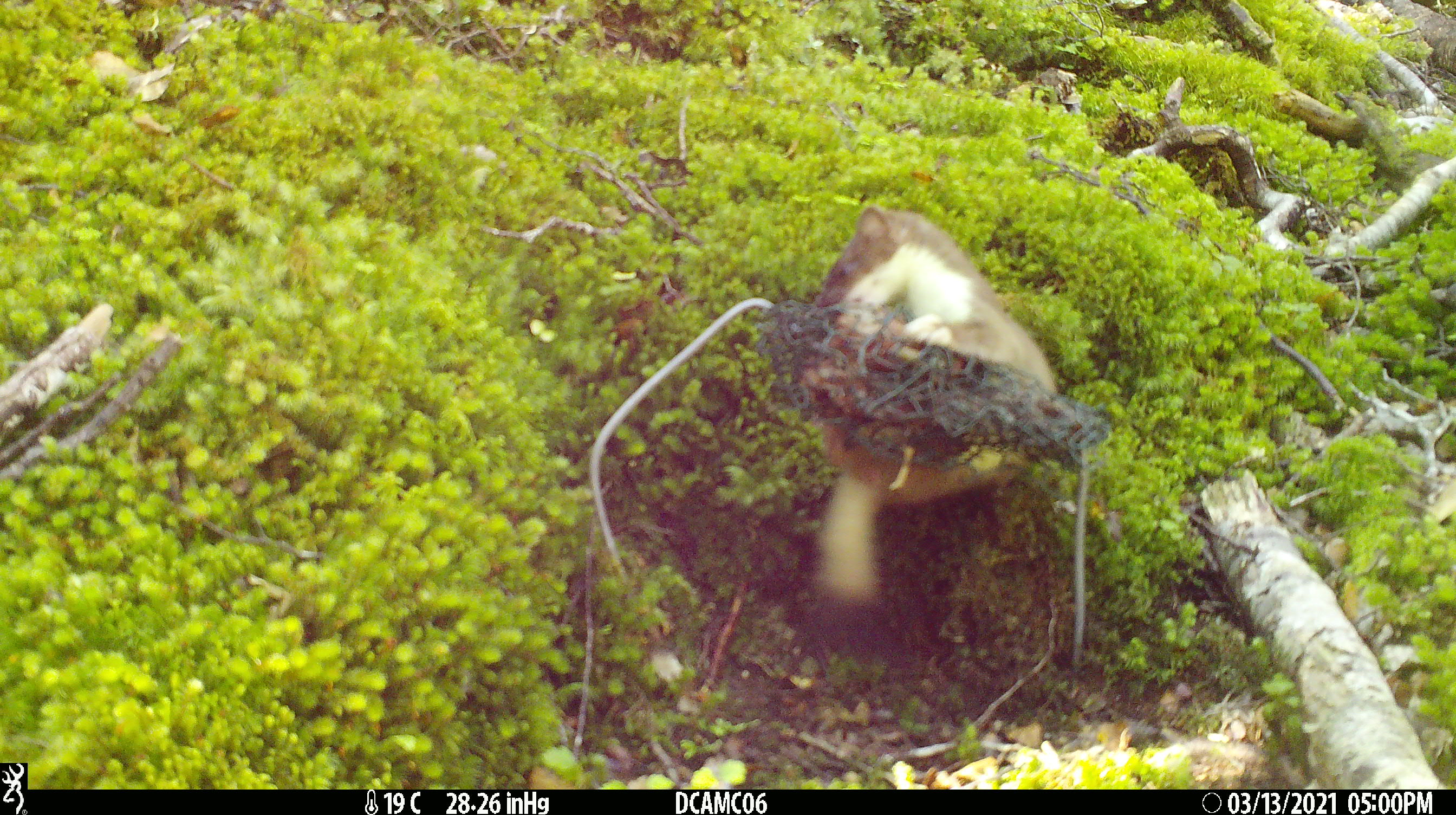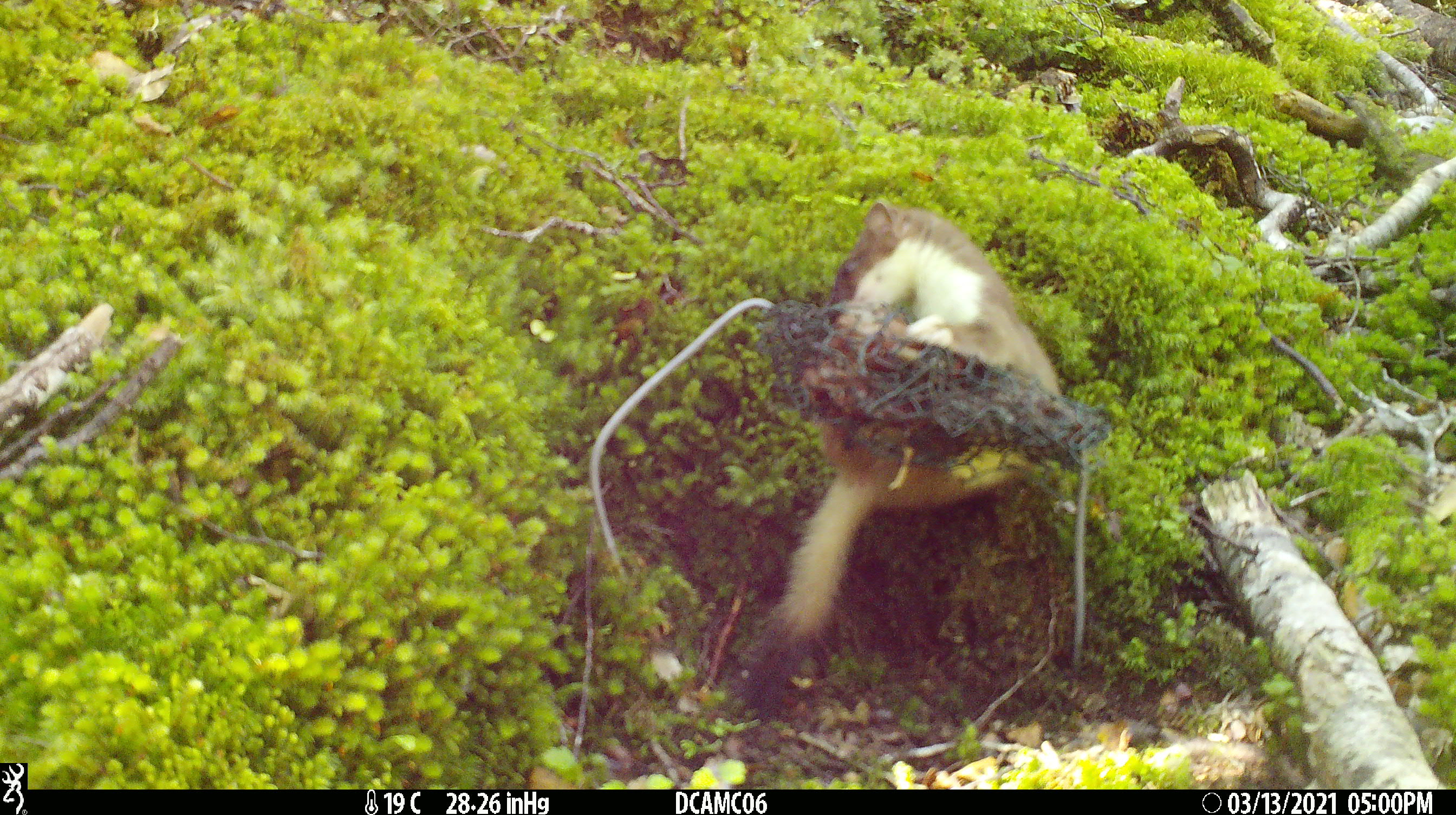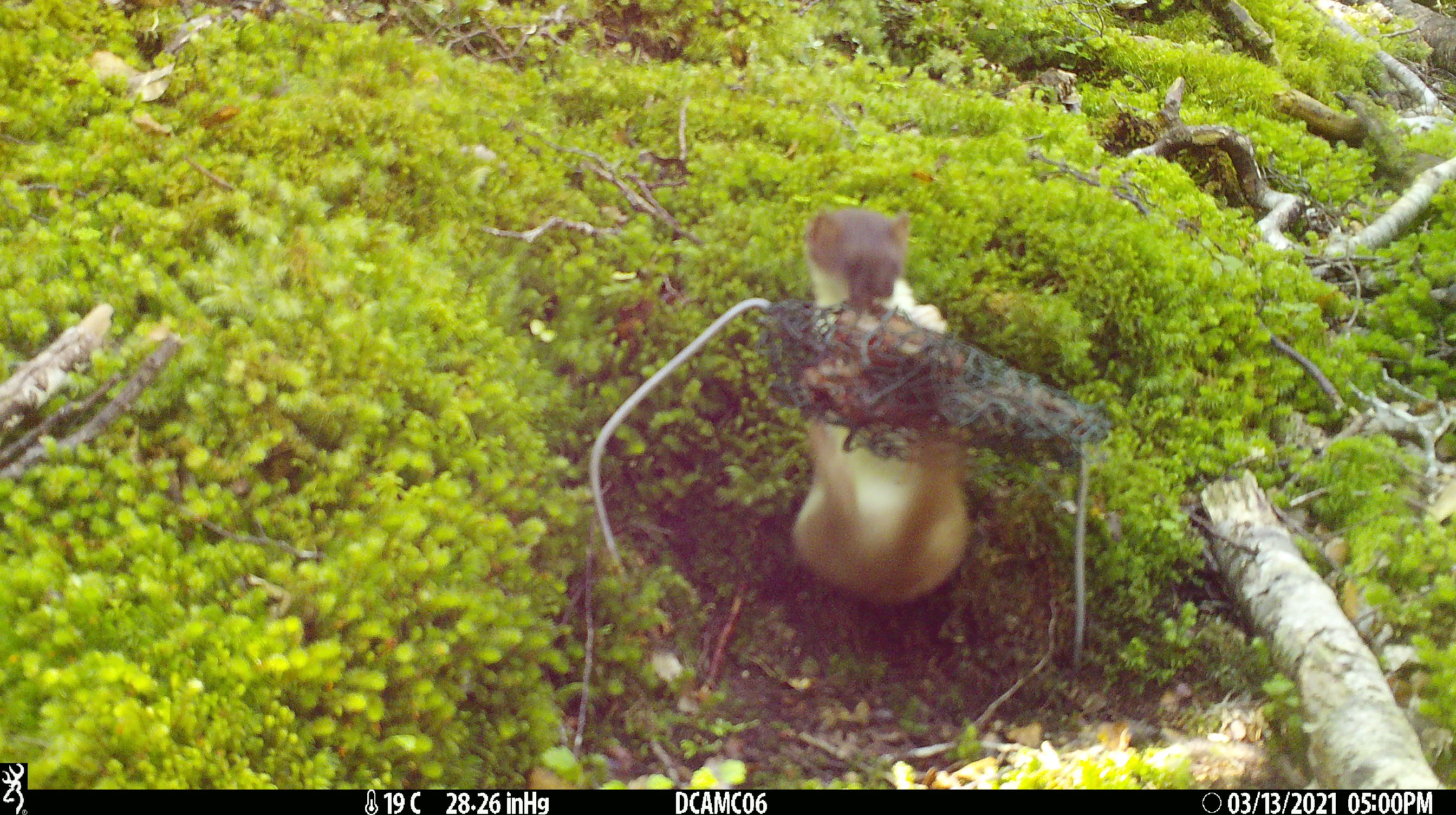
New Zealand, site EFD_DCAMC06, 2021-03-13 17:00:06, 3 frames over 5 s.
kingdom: Animalia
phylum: Chordata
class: Mammalia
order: Carnivora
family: Mustelidae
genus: Mustela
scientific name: Mustela erminea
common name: stoat